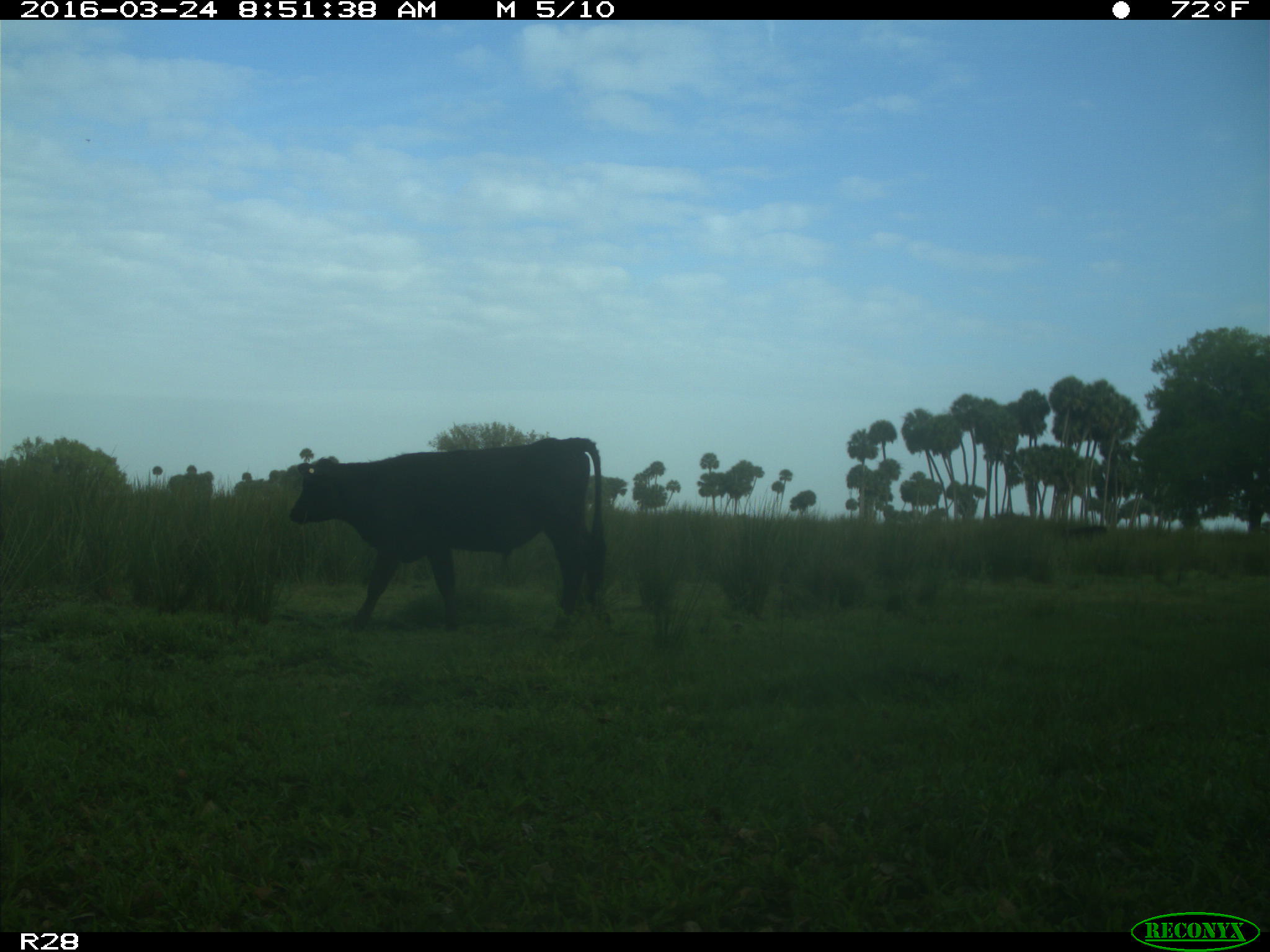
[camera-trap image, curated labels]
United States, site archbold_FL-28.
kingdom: Animalia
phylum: Chordata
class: Mammalia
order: Artiodactyla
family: Bovidae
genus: Bos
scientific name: Bos taurus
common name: domestic cow